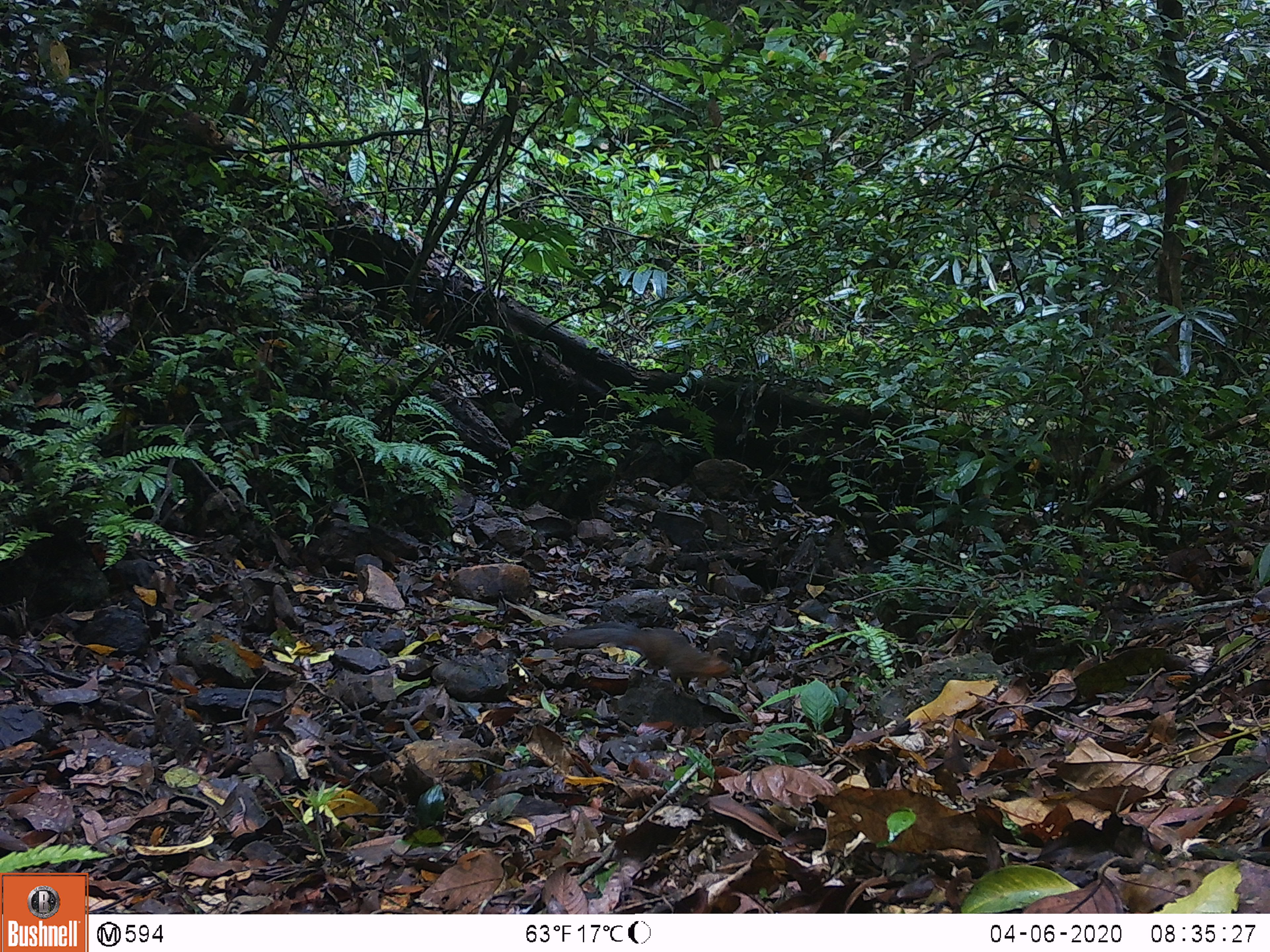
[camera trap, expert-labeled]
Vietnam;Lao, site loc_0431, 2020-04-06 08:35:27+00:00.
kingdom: Animalia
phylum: Chordata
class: Mammalia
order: Rodentia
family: Sciuridae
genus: Dremomys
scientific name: Dremomys rufigenis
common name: red-cheeked squirrel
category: red cheeked squirrel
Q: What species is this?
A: Red cheeked squirrel (red-cheeked squirrel) (Dremomys rufigenis).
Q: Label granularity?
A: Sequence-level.